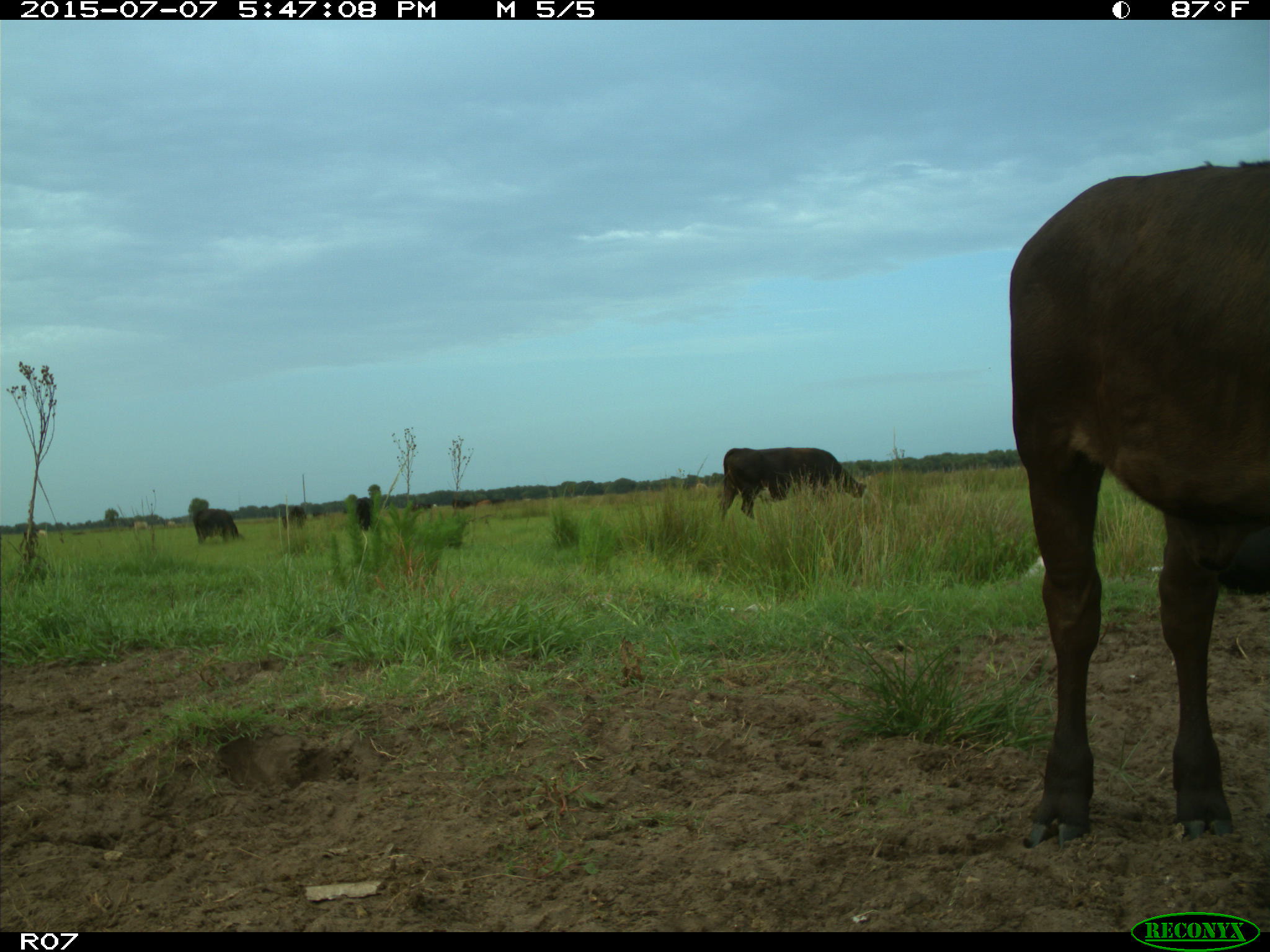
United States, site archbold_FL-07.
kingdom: Animalia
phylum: Chordata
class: Mammalia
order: Artiodactyla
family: Bovidae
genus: Bos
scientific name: Bos taurus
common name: domestic cow